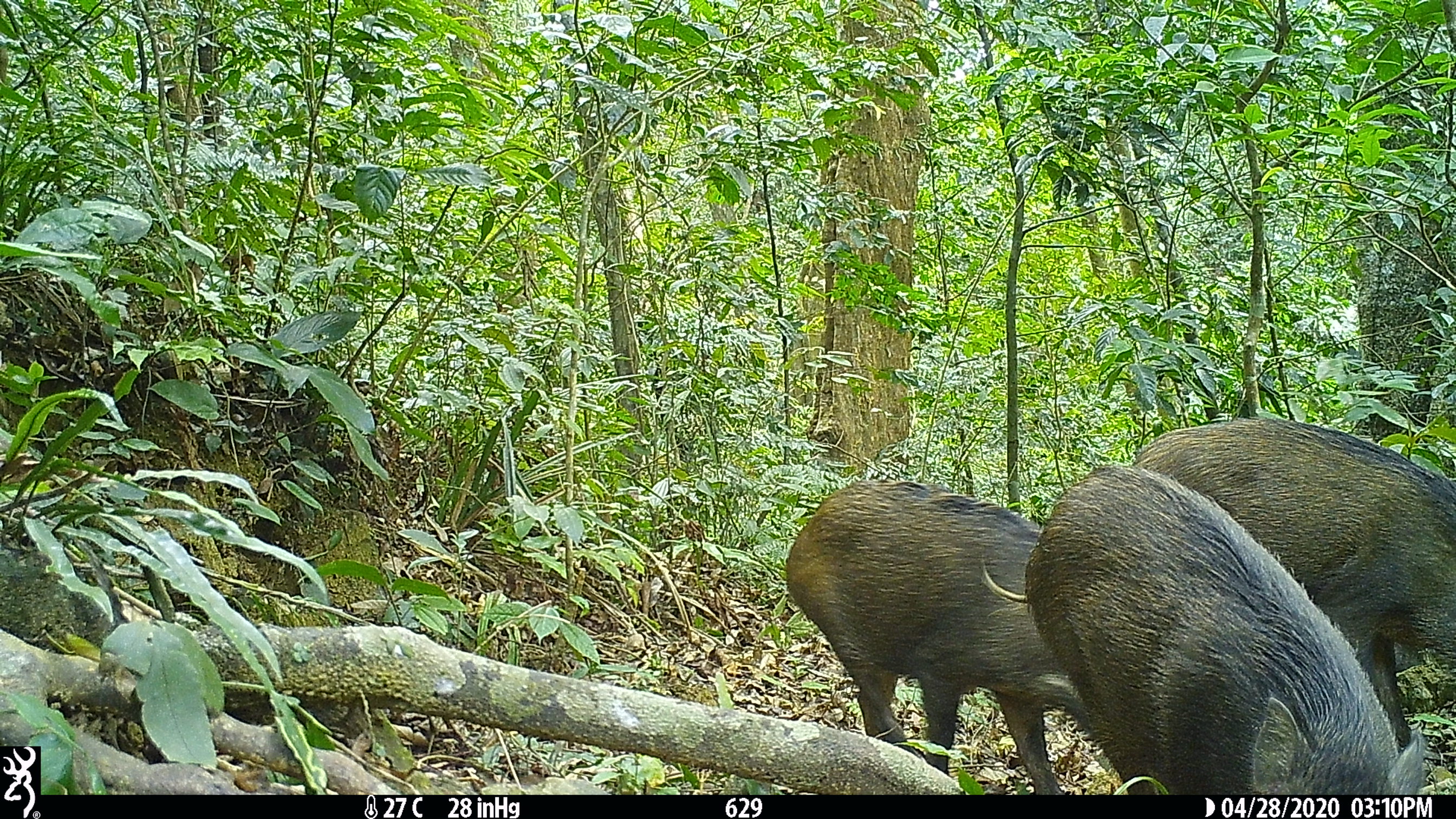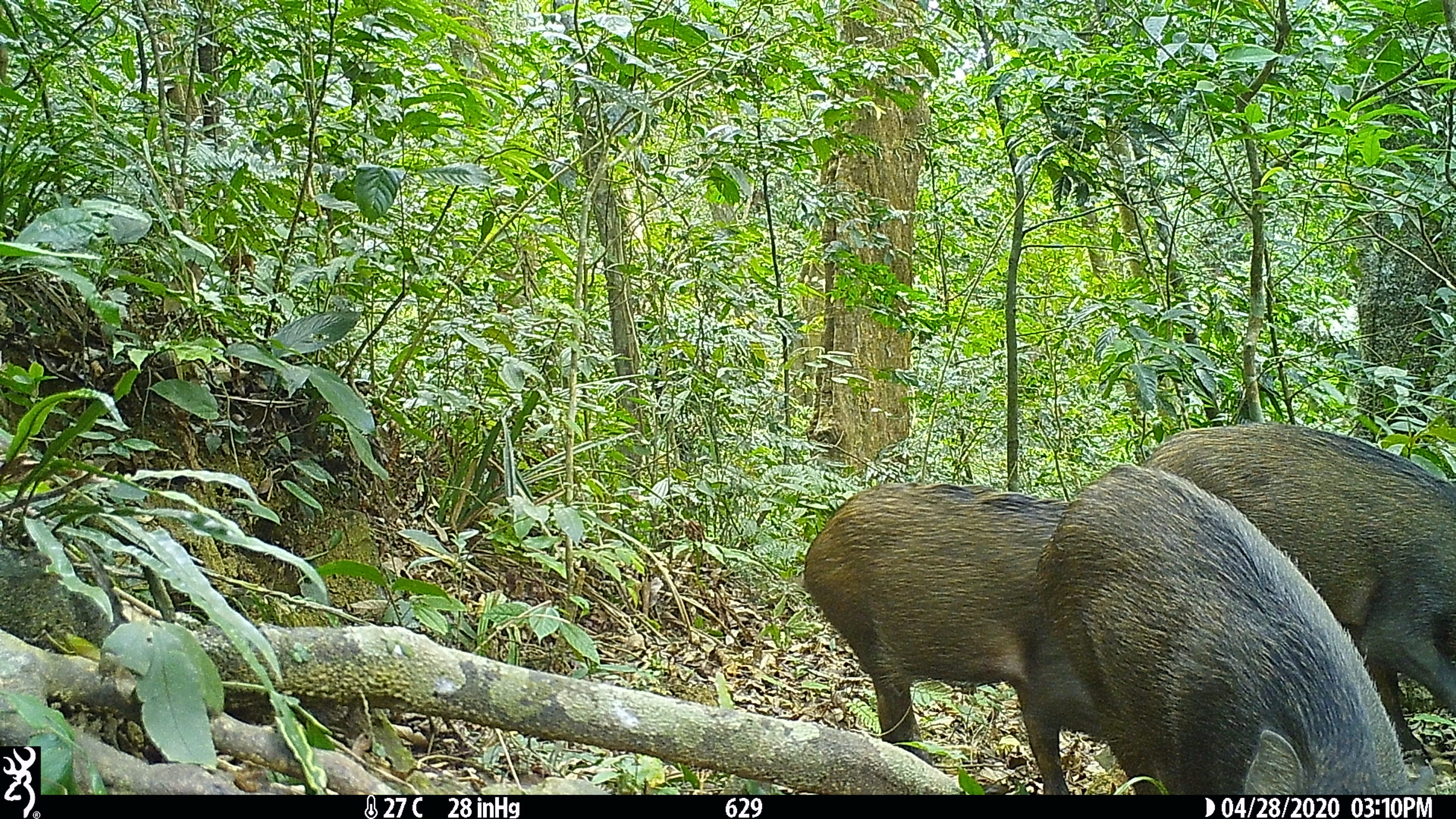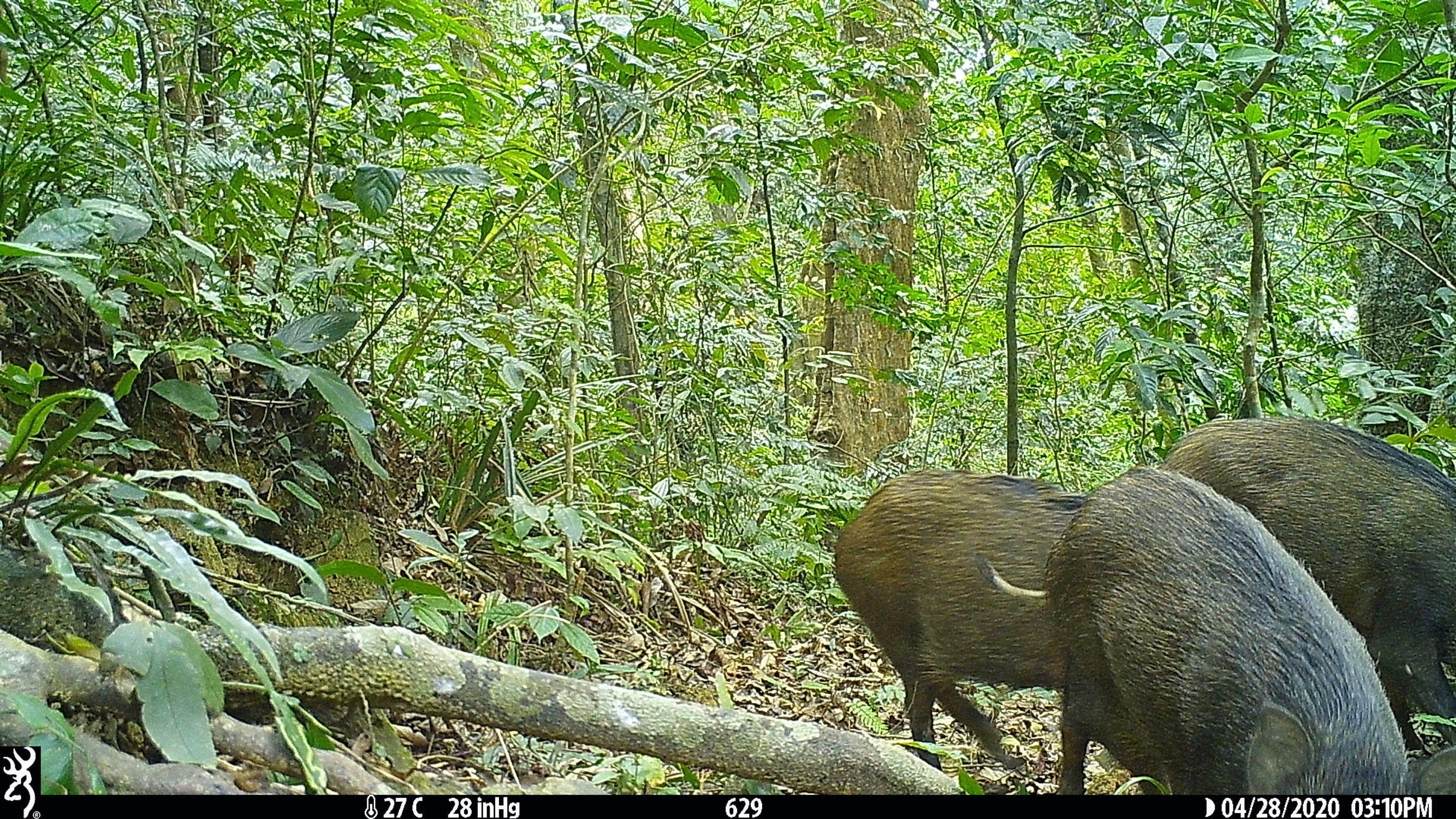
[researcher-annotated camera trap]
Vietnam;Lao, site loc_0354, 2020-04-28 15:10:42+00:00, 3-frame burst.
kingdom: Animalia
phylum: Chordata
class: Mammalia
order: Artiodactyla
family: Suidae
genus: Sus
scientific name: Sus scrofa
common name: eurasian wild pig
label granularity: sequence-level